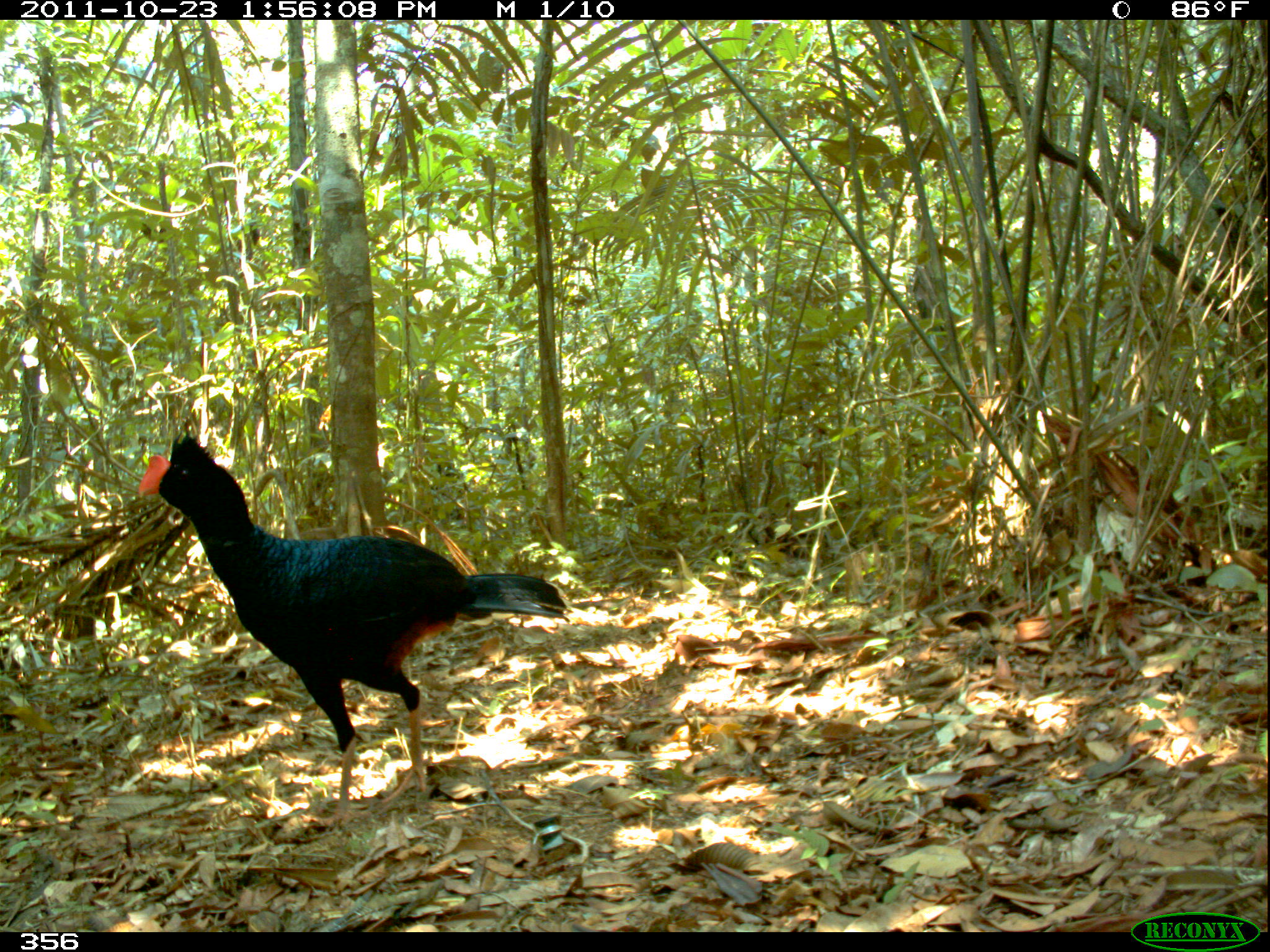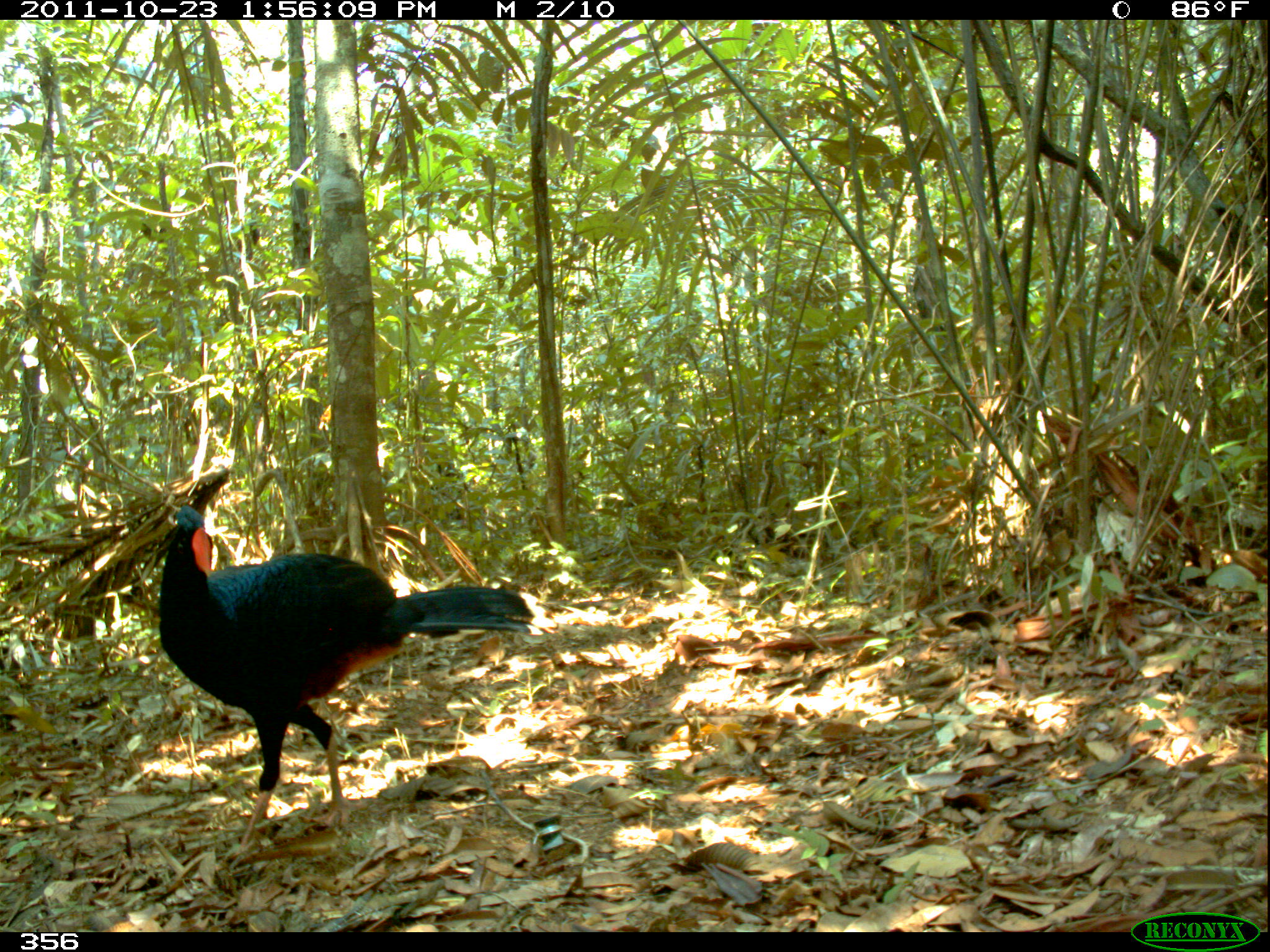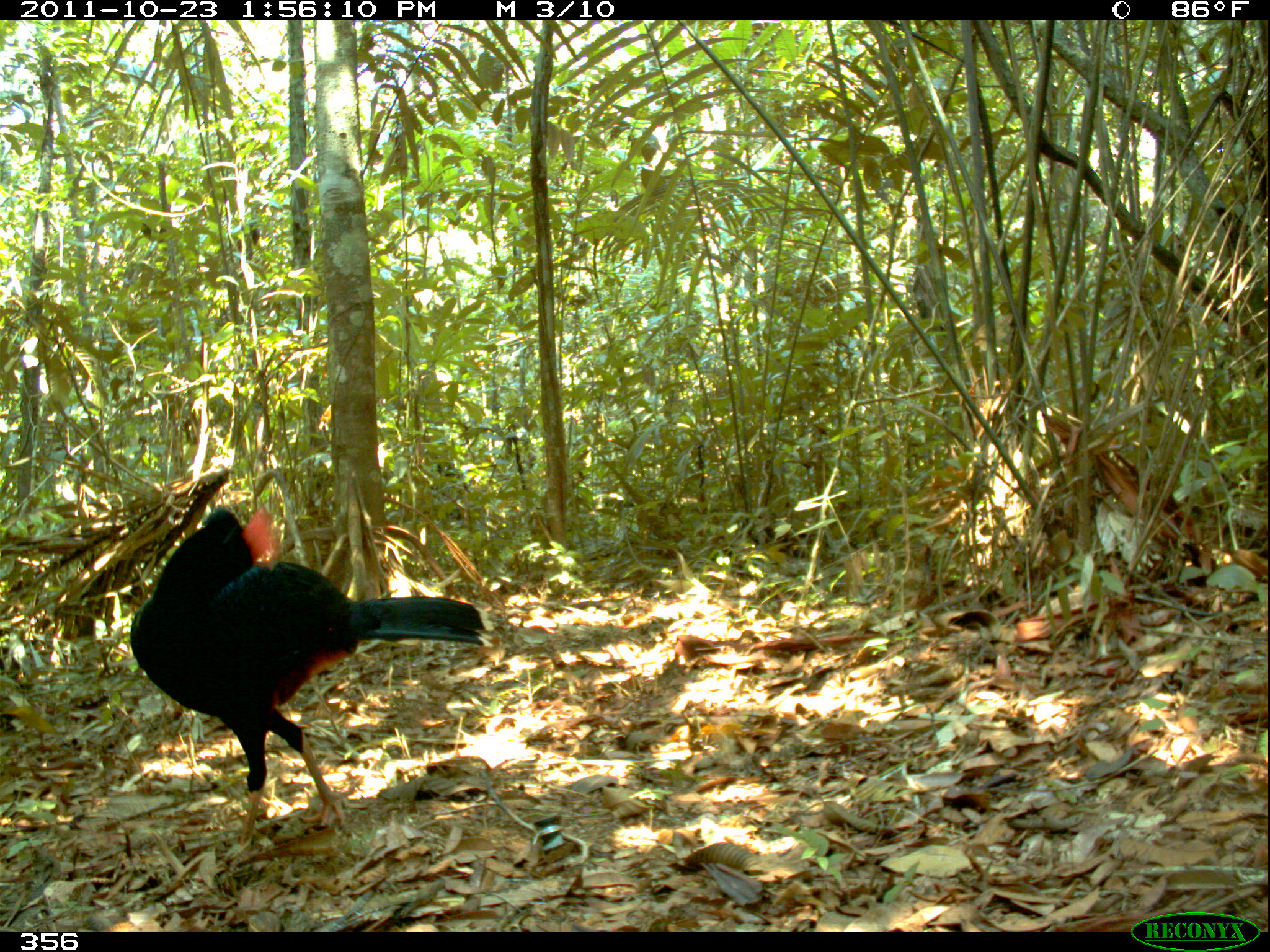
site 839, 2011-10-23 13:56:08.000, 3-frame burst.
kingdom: Animalia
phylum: Chordata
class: Aves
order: Galliformes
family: Cracidae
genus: Mitu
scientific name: Mitu tuberosum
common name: razor-billed curassow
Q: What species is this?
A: Mitu tuberosum (razor-billed curassow).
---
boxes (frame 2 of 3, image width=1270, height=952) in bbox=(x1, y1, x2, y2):
mitu tuberosum: bbox=(157, 501, 555, 859)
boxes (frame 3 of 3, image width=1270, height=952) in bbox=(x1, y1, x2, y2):
mitu tuberosum: bbox=(129, 500, 493, 844)